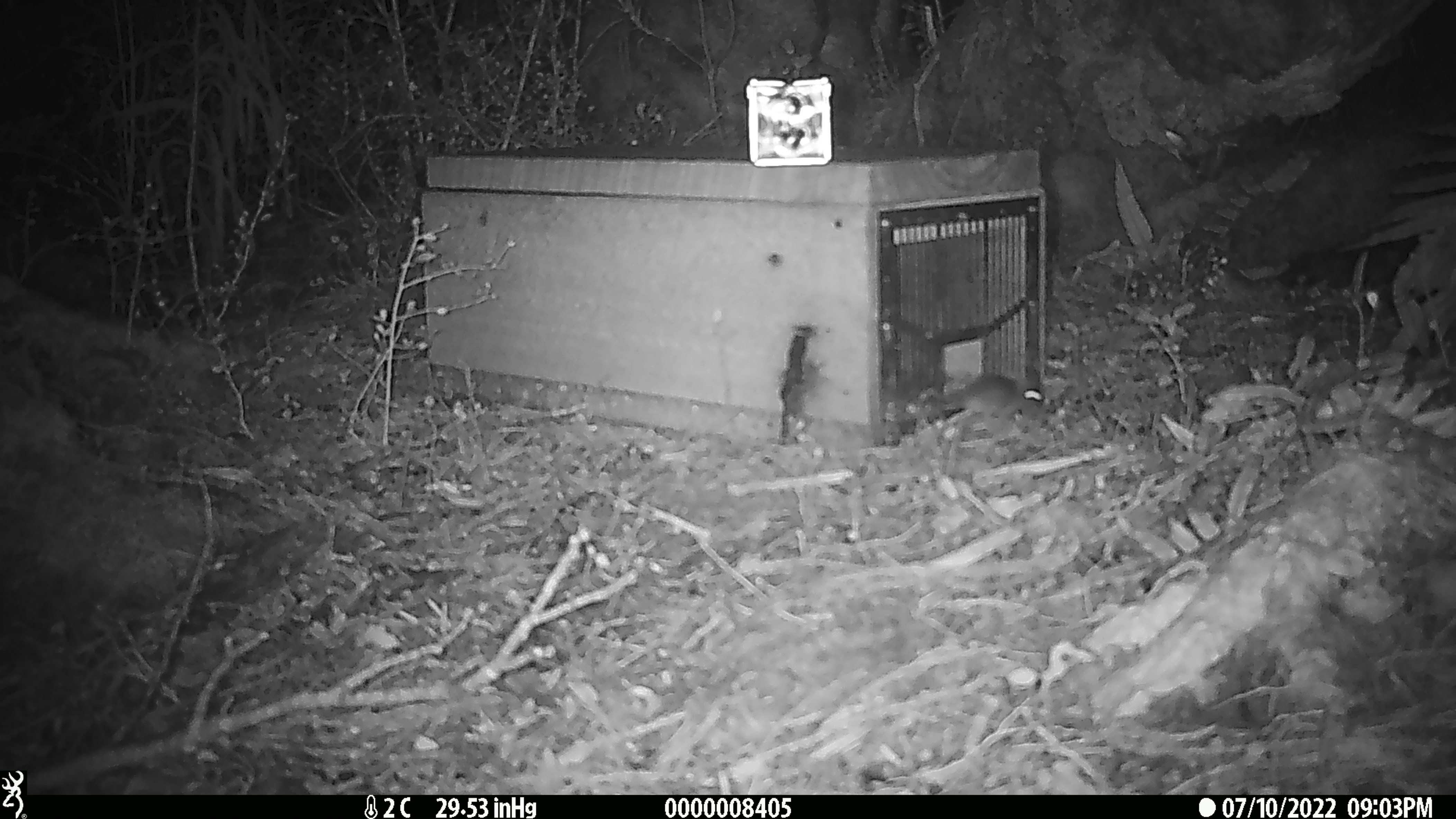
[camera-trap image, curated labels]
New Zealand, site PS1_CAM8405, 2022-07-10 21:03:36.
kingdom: Animalia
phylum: Chordata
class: Mammalia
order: Rodentia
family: Muridae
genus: Mus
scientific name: Mus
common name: mouse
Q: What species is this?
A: Mouse (Mus).